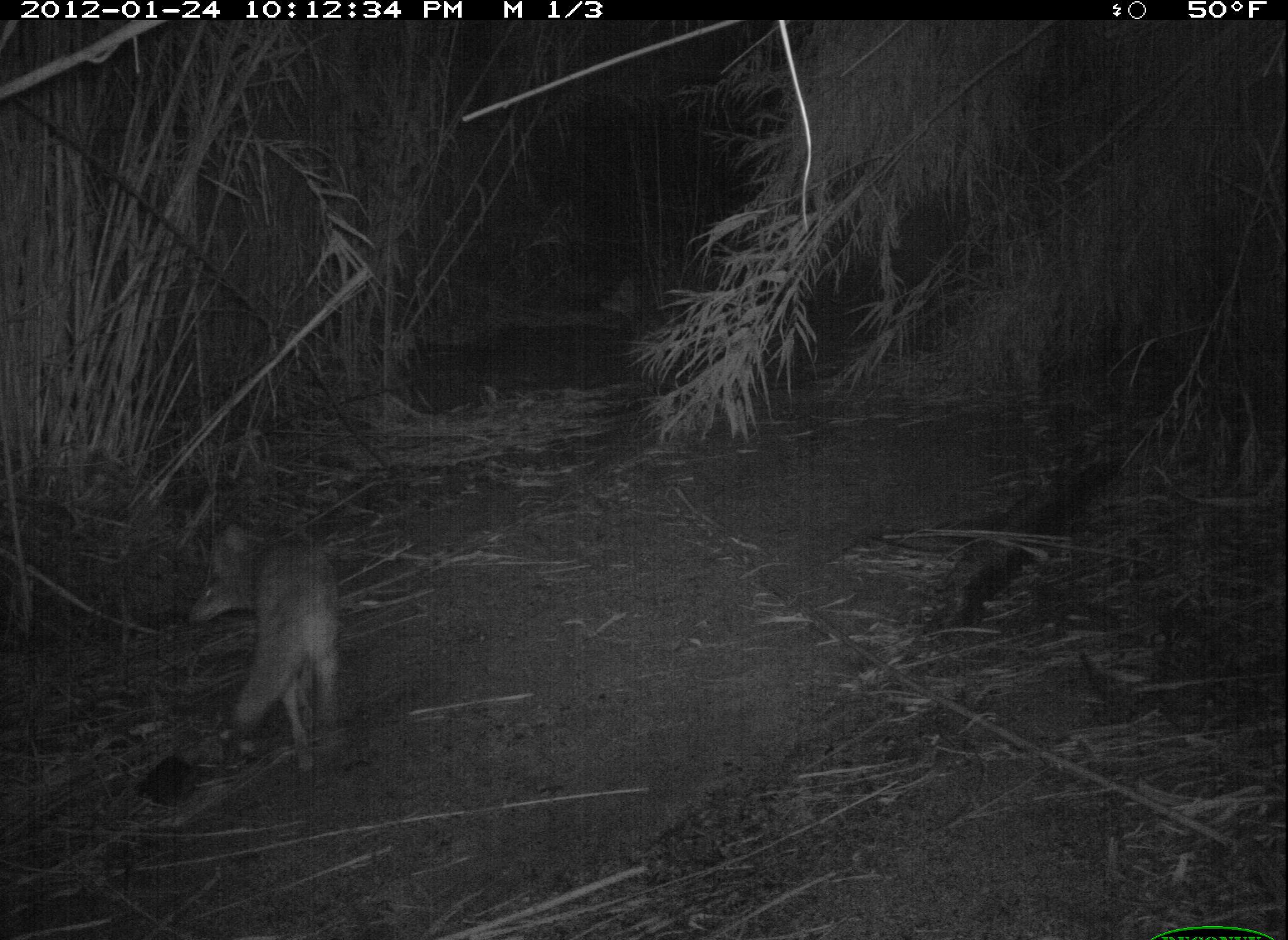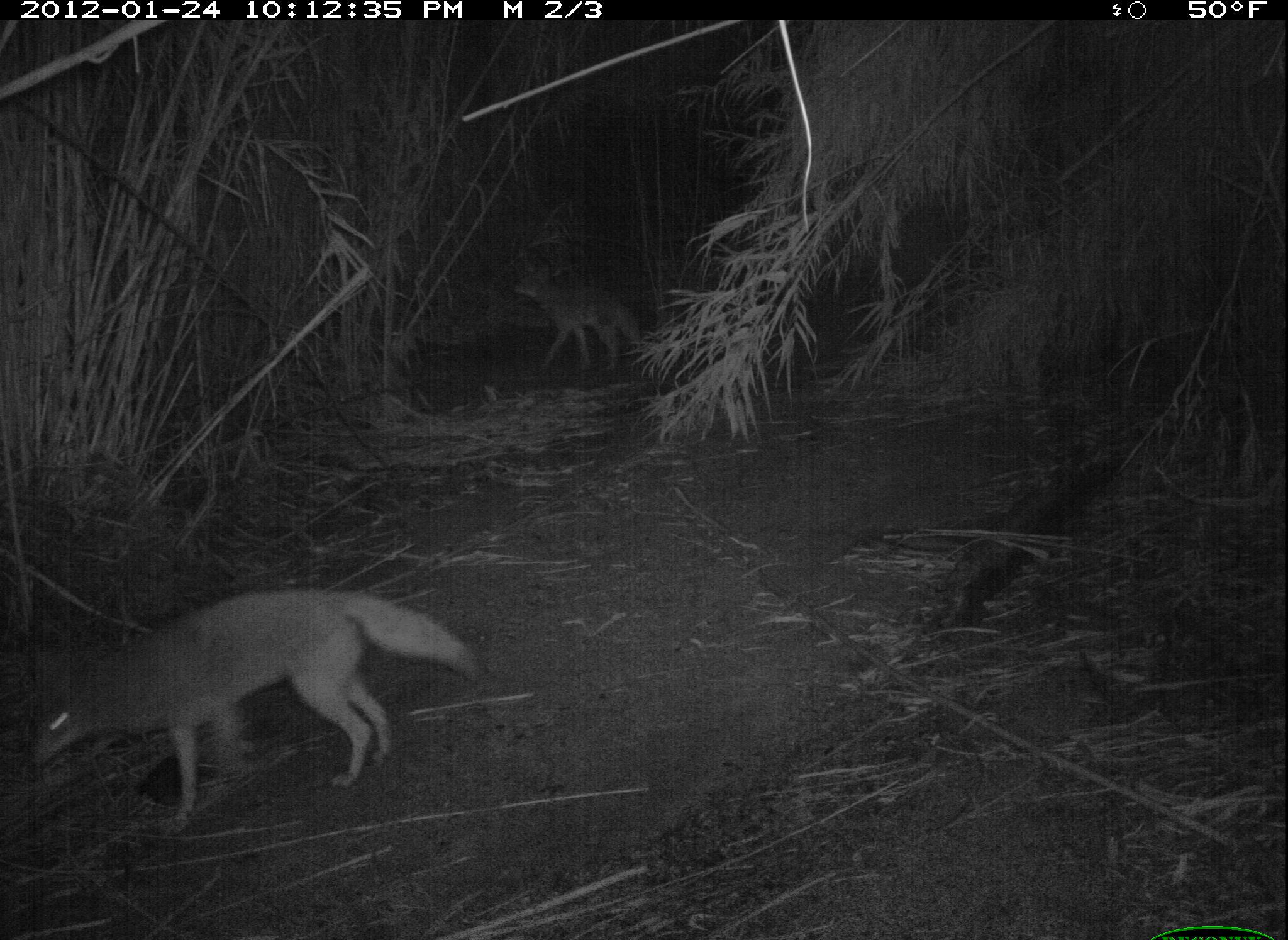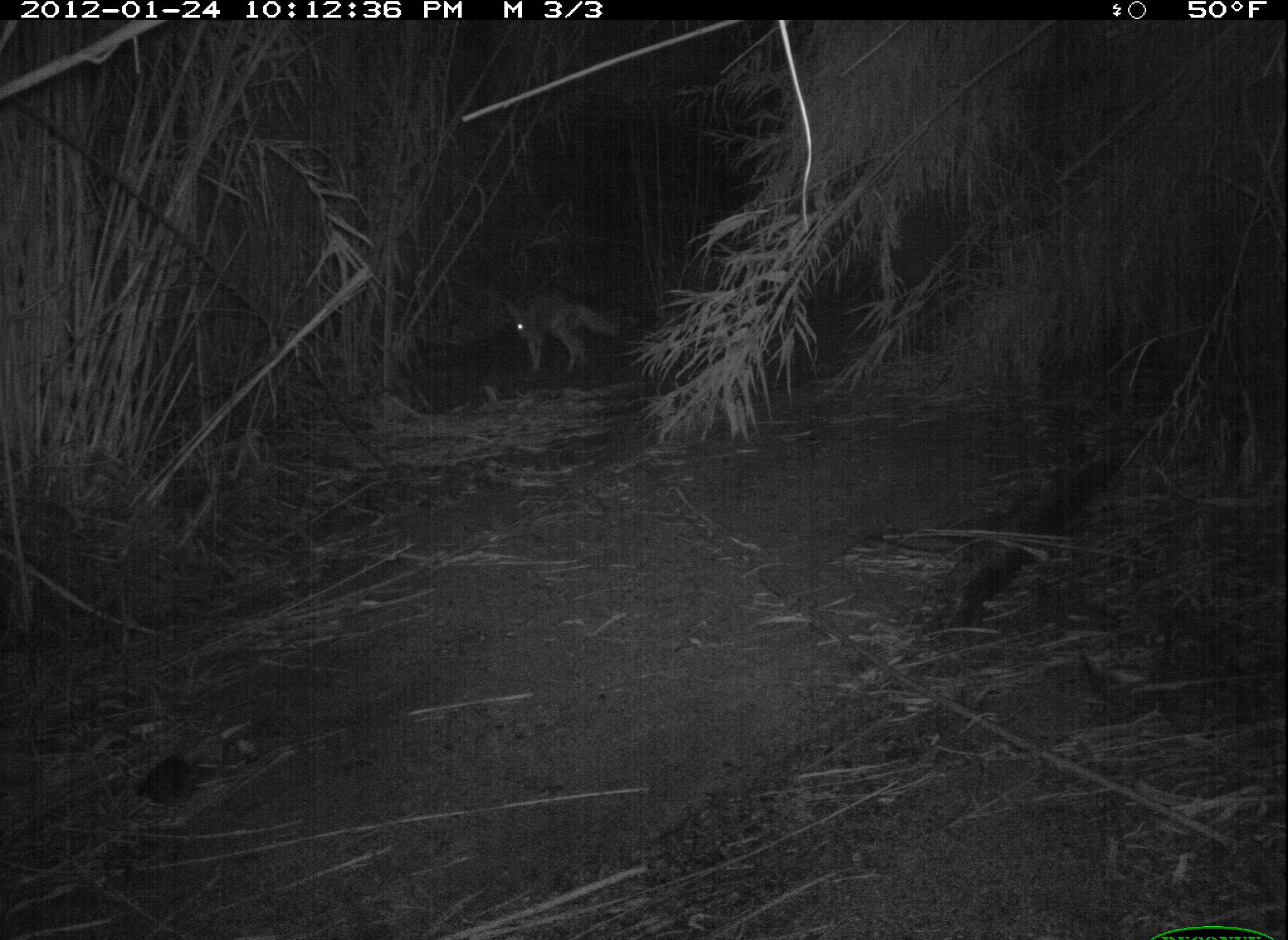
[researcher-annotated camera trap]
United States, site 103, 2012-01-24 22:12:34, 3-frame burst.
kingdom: Animalia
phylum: Chordata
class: Mammalia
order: Carnivora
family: Canidae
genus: Canis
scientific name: Canis latrans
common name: coyote